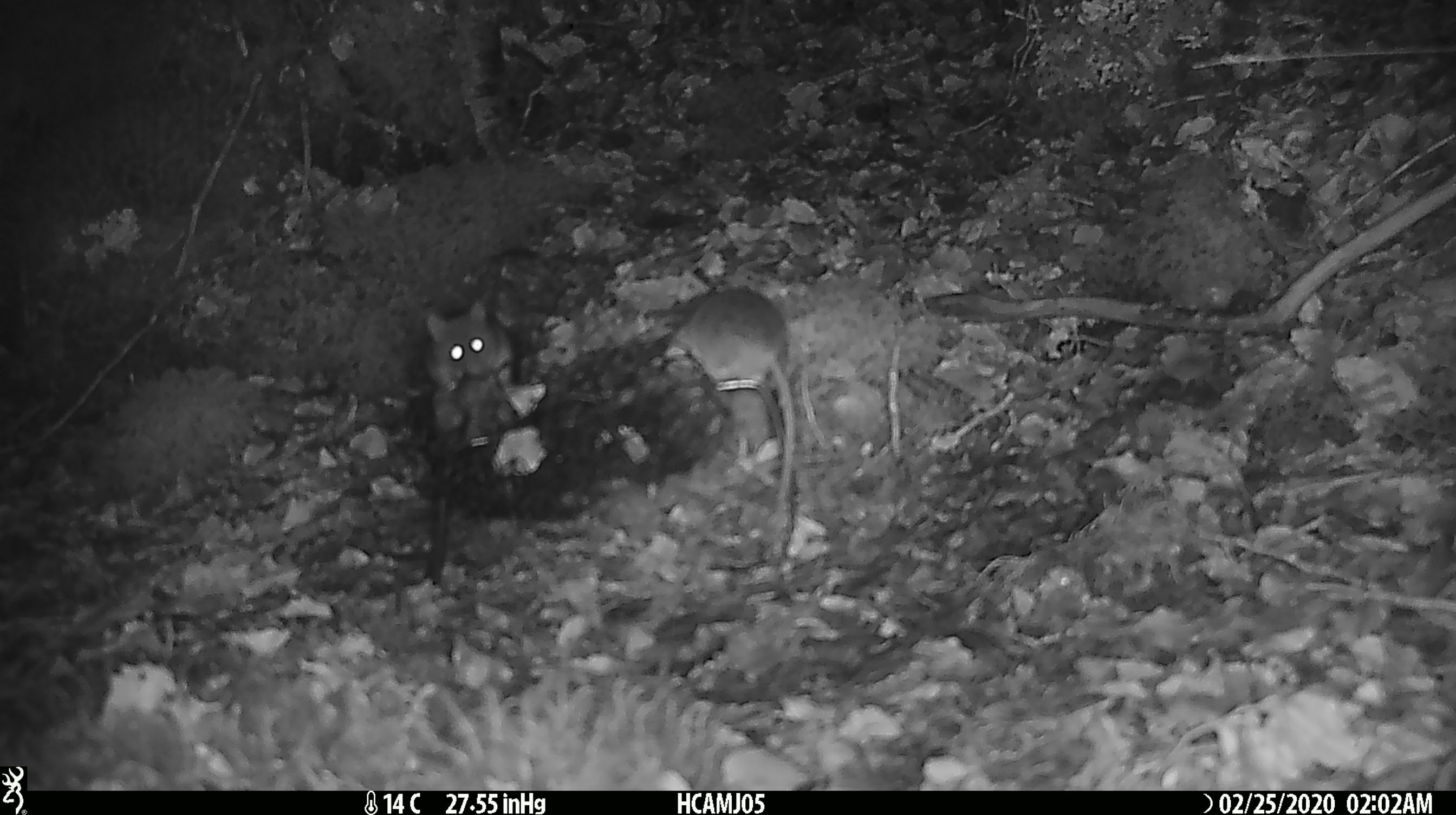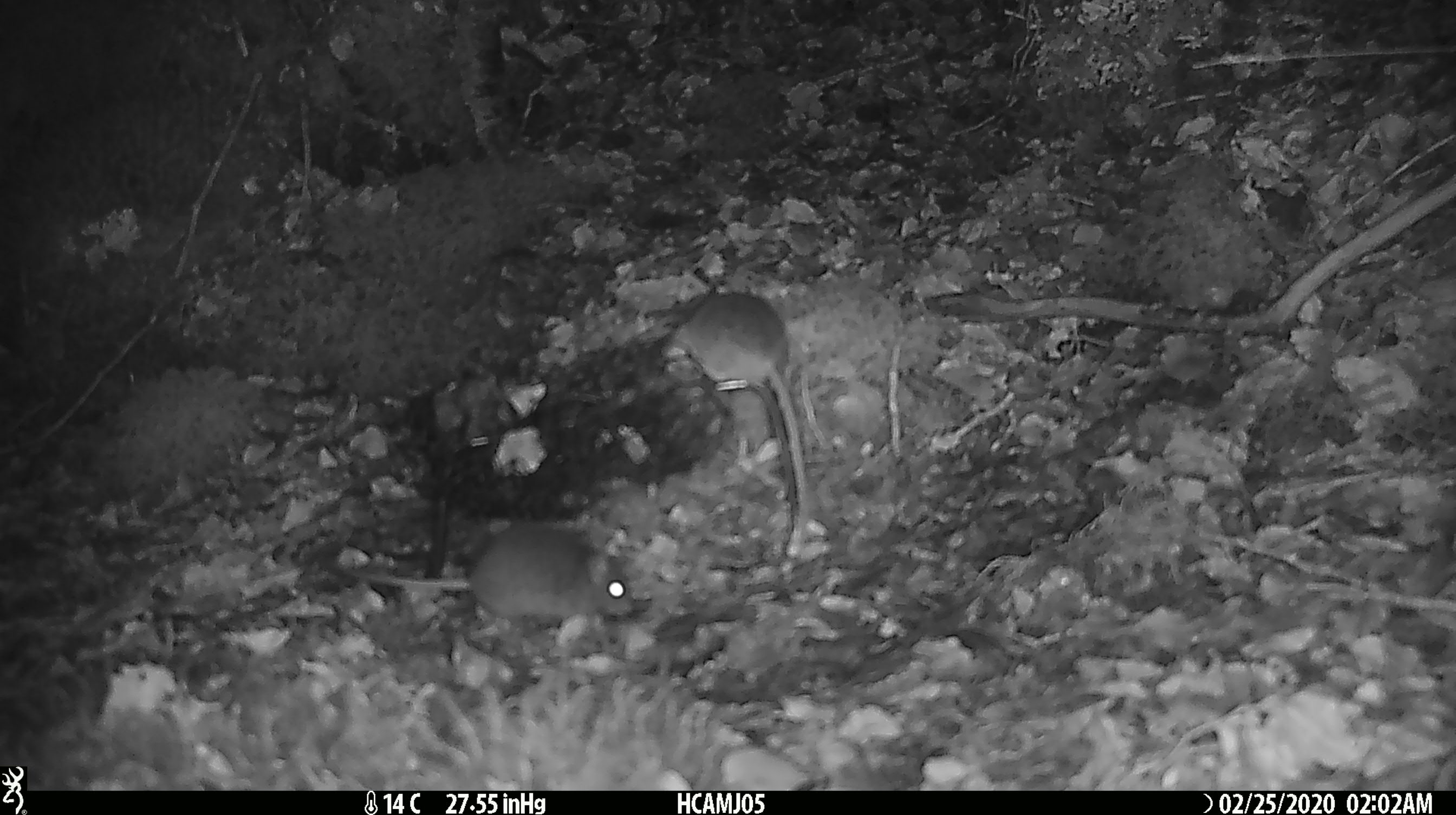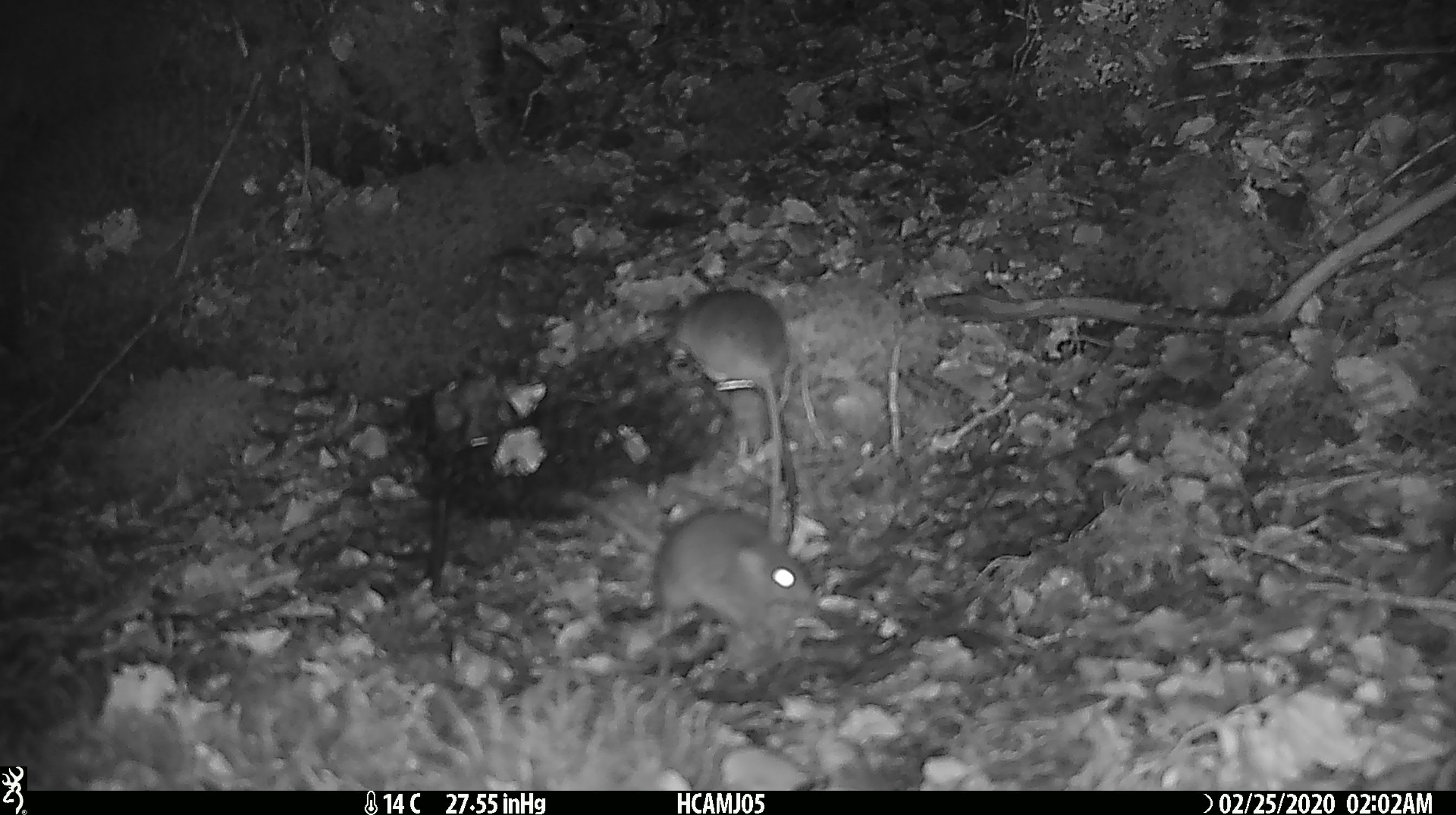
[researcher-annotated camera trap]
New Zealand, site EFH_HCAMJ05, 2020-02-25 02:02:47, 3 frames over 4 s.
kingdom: Animalia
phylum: Chordata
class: Mammalia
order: Rodentia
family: Muridae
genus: Mus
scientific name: Mus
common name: mouse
Mouse (Mus).